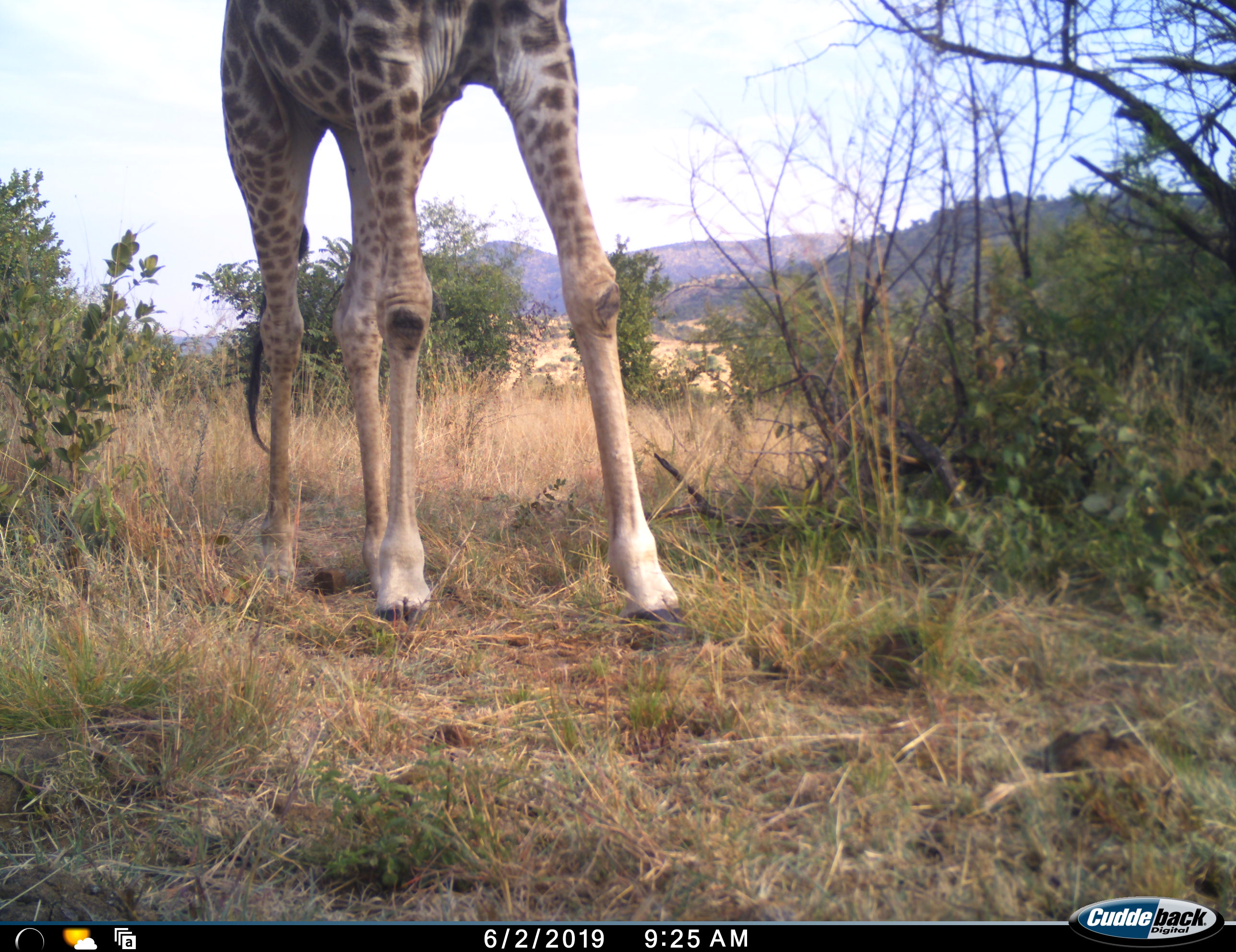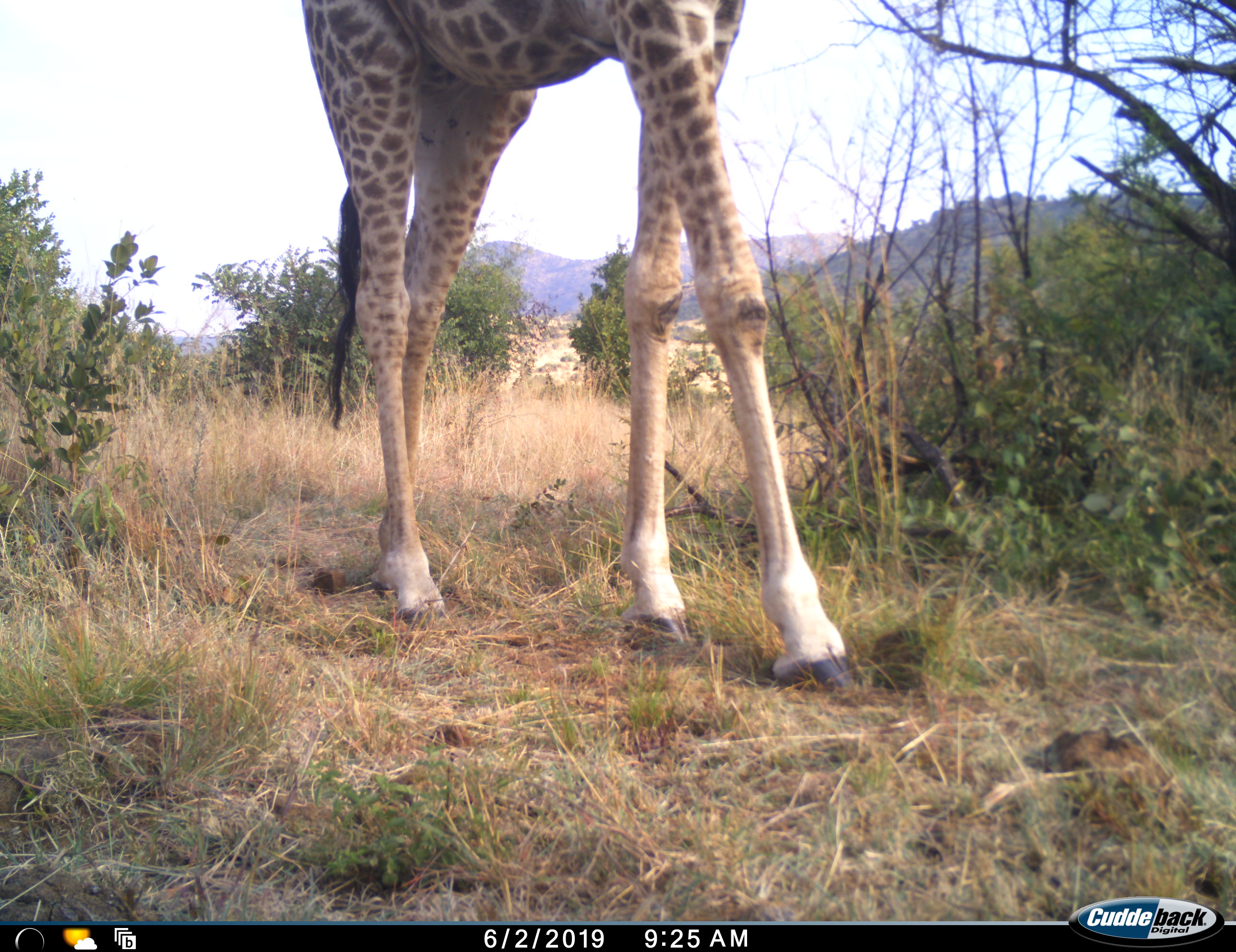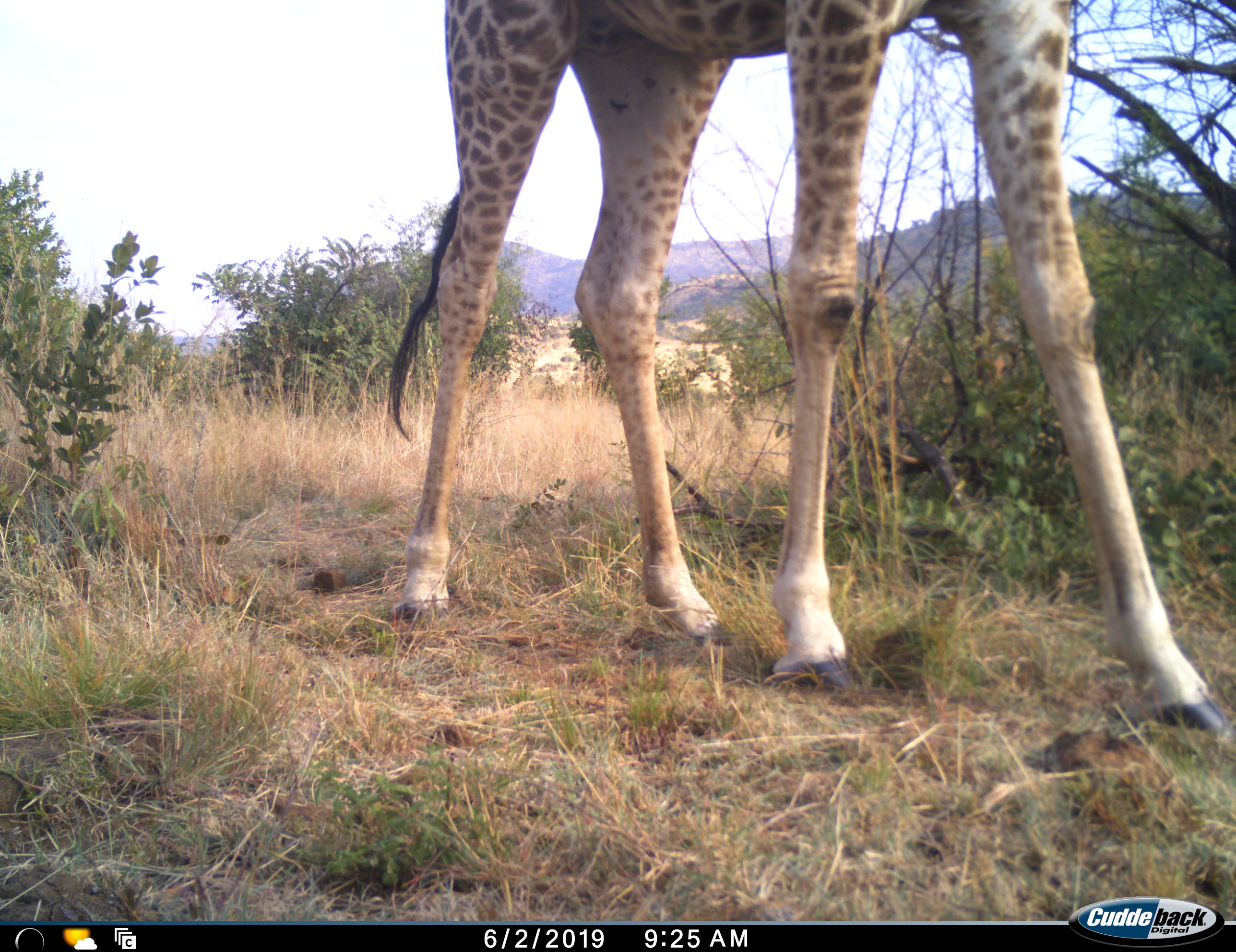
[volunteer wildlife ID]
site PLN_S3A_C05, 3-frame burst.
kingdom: Animalia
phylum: Chordata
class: Mammalia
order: Artiodactyla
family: Giraffidae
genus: Giraffa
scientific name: Giraffa camelopardalis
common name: giraffe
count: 1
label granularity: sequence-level